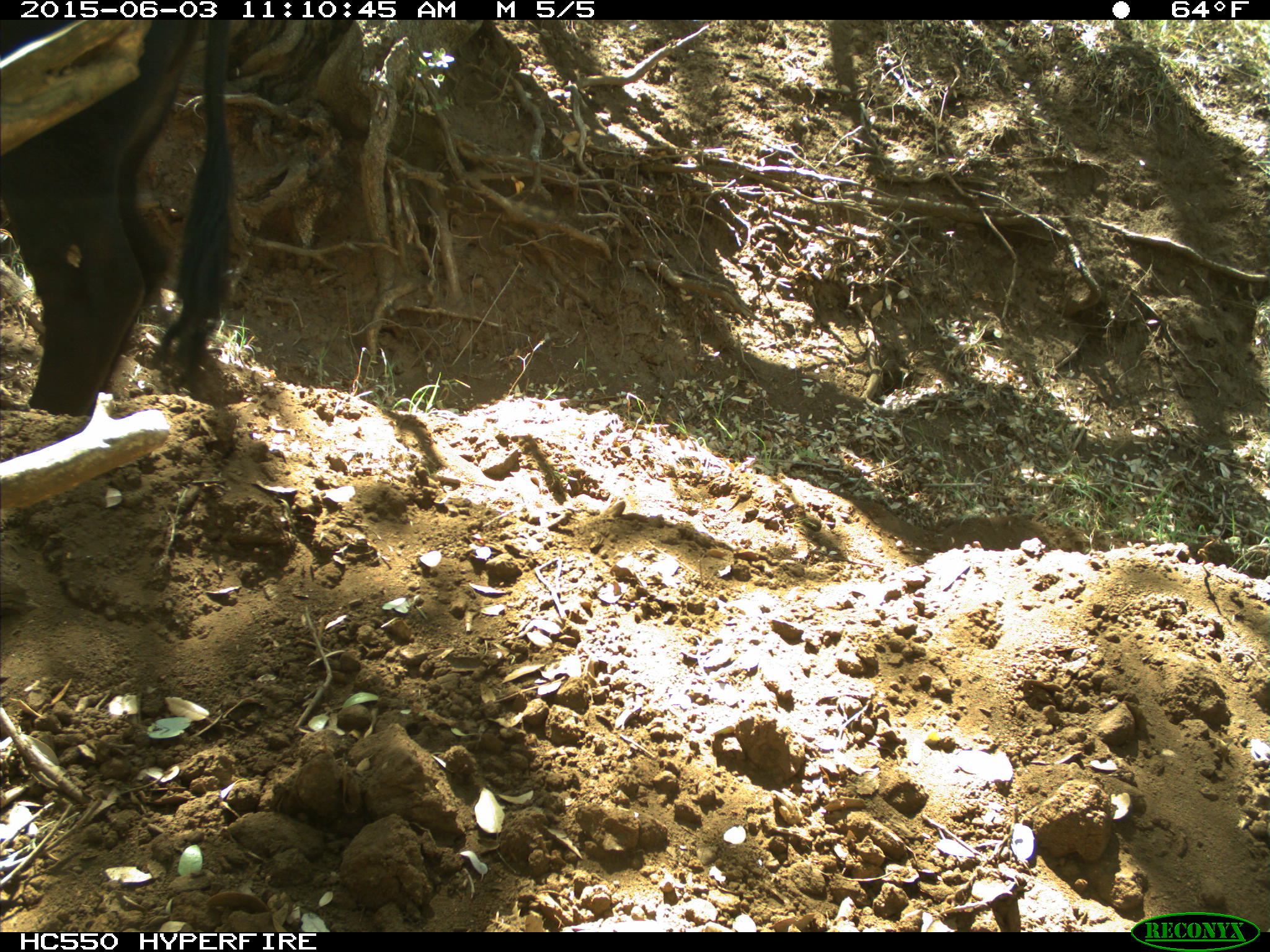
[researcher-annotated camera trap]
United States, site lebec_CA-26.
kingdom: Animalia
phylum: Chordata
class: Mammalia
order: Artiodactyla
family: Bovidae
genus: Bos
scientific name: Bos taurus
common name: domestic cow